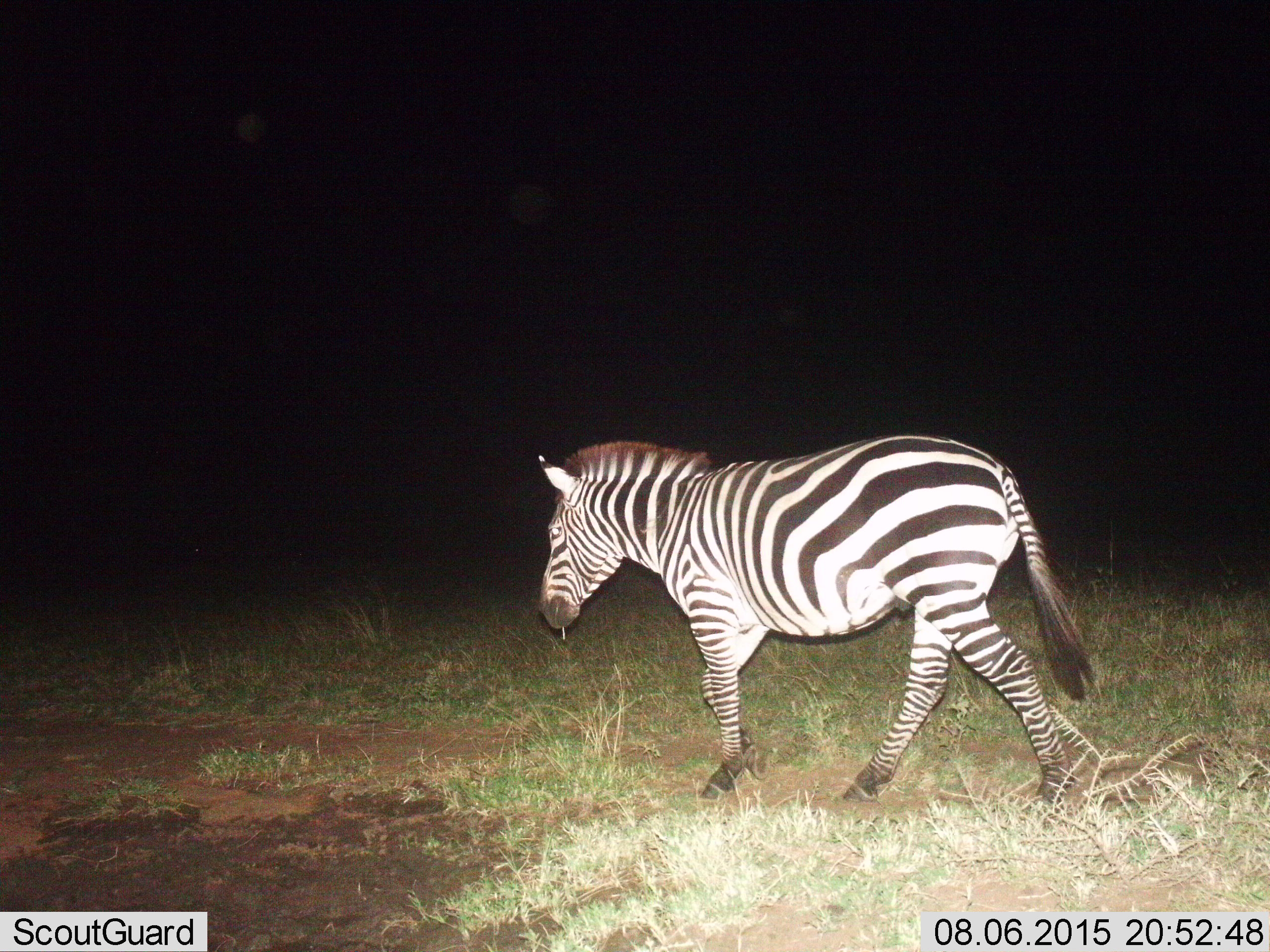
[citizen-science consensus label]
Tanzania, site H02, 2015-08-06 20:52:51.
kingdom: Animalia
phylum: Chordata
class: Mammalia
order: Perissodactyla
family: Equidae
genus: Equus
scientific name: Equus quagga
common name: plains zebra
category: zebra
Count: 1.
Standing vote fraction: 20%.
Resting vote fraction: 0%.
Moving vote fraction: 90%.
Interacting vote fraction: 0%.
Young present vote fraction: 0%.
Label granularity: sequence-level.